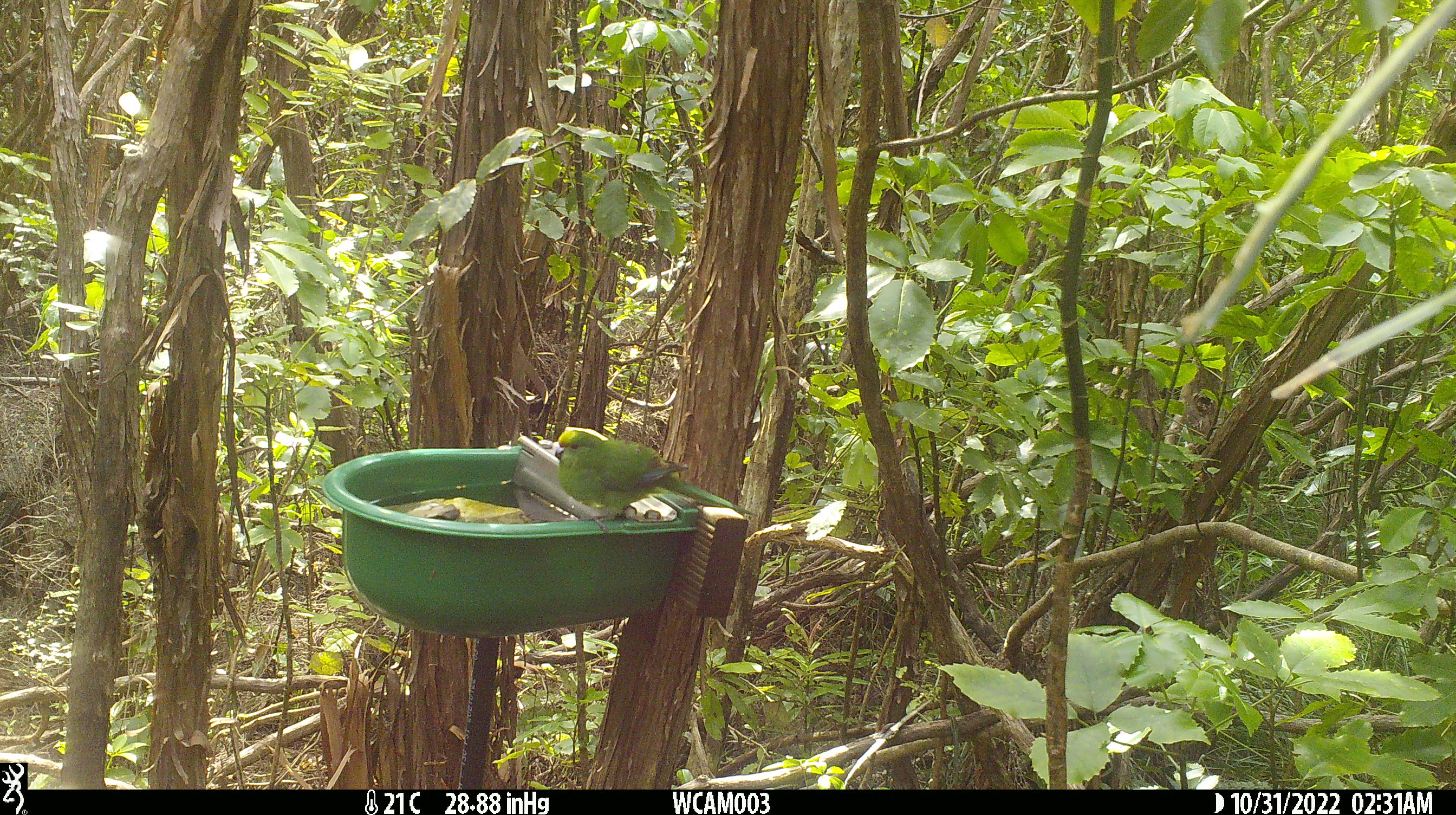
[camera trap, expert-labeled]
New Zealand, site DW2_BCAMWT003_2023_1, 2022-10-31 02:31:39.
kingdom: Animalia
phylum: Chordata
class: Aves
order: Psittaciformes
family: Psittaculidae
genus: Cyanoramphus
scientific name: Cyanoramphus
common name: parakeet